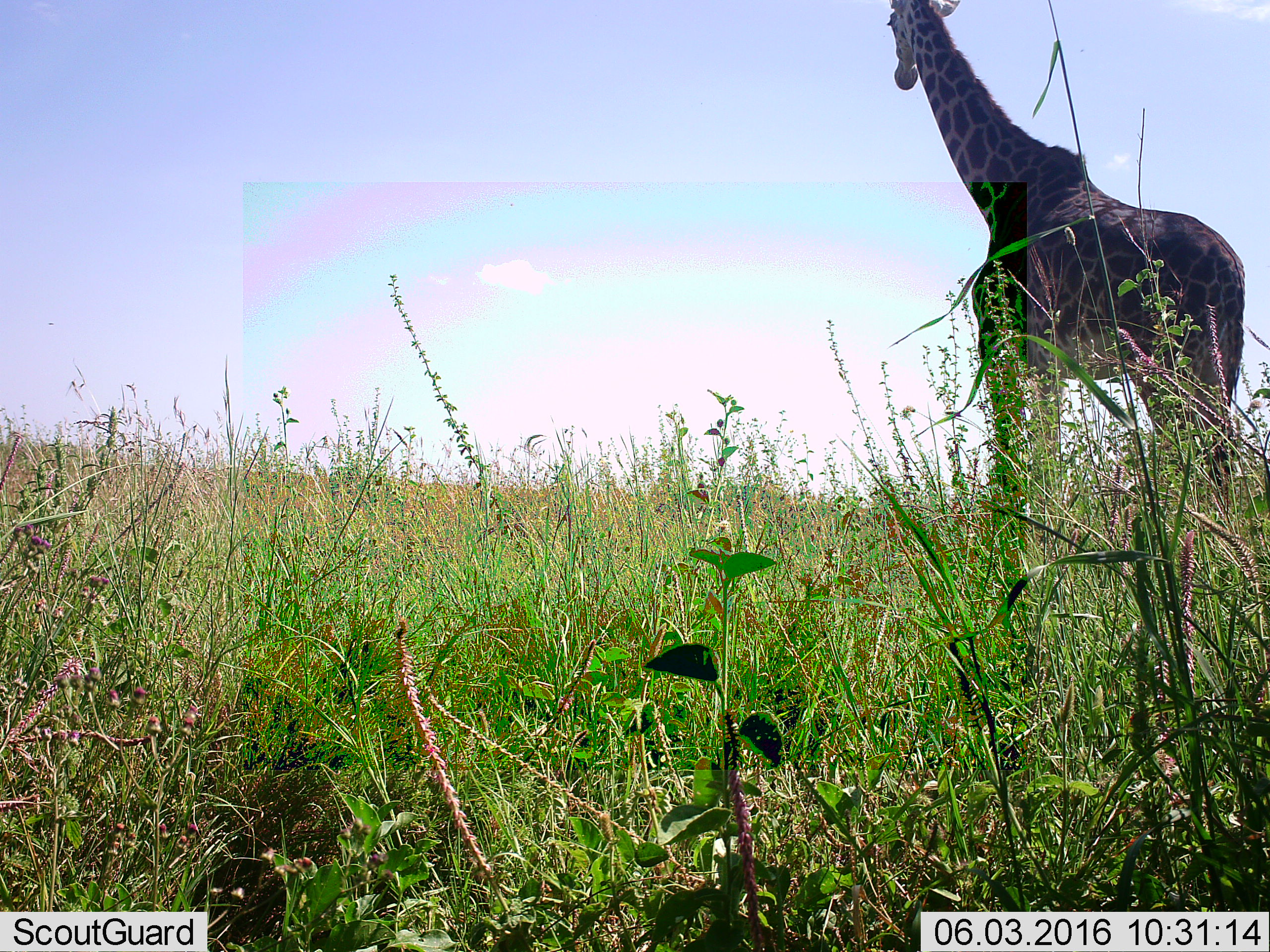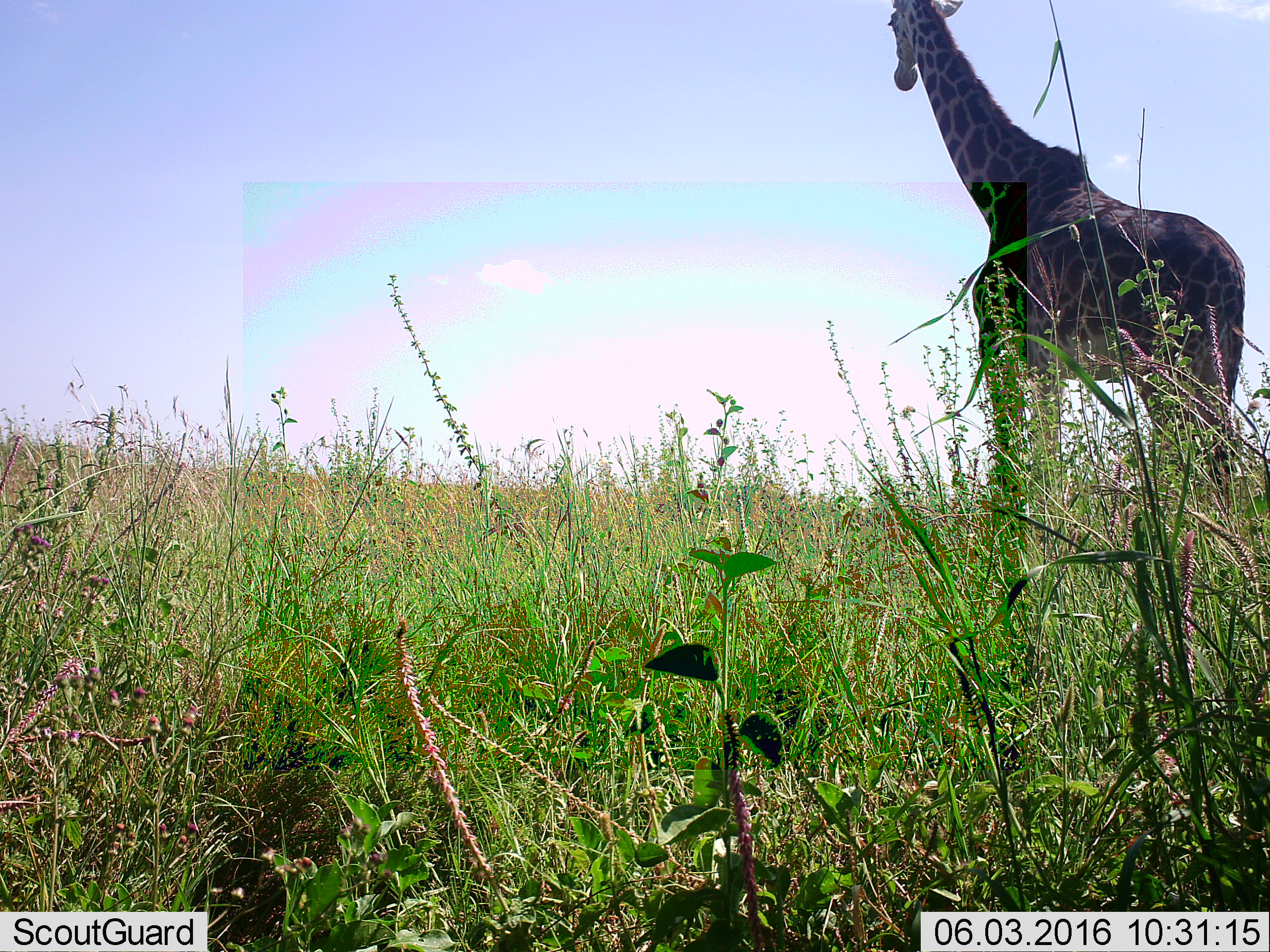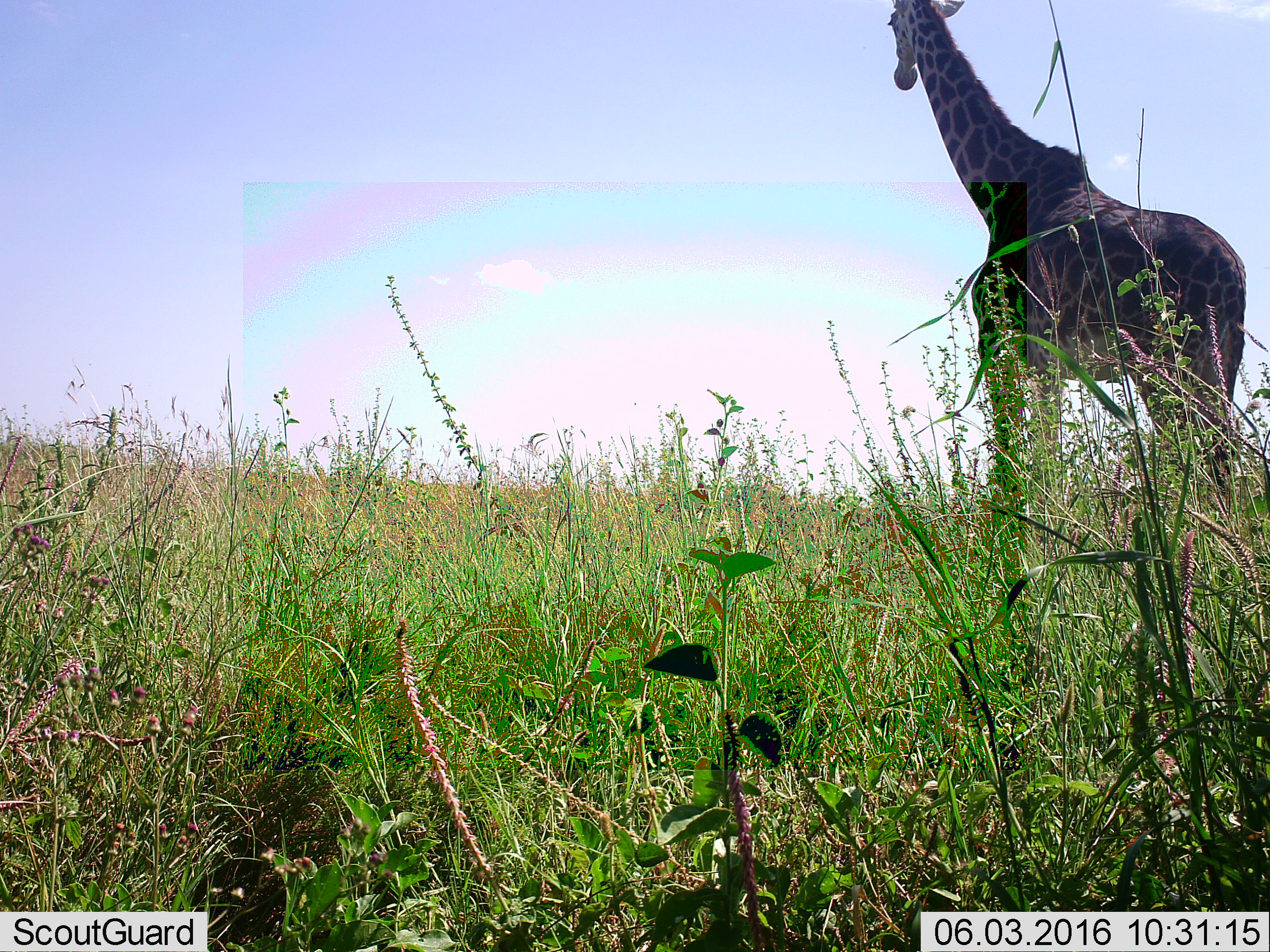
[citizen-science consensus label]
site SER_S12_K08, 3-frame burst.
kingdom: Animalia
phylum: Chordata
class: Mammalia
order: Artiodactyla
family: Giraffidae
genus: Giraffa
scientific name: Giraffa camelopardalis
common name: giraffe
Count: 1.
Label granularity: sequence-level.